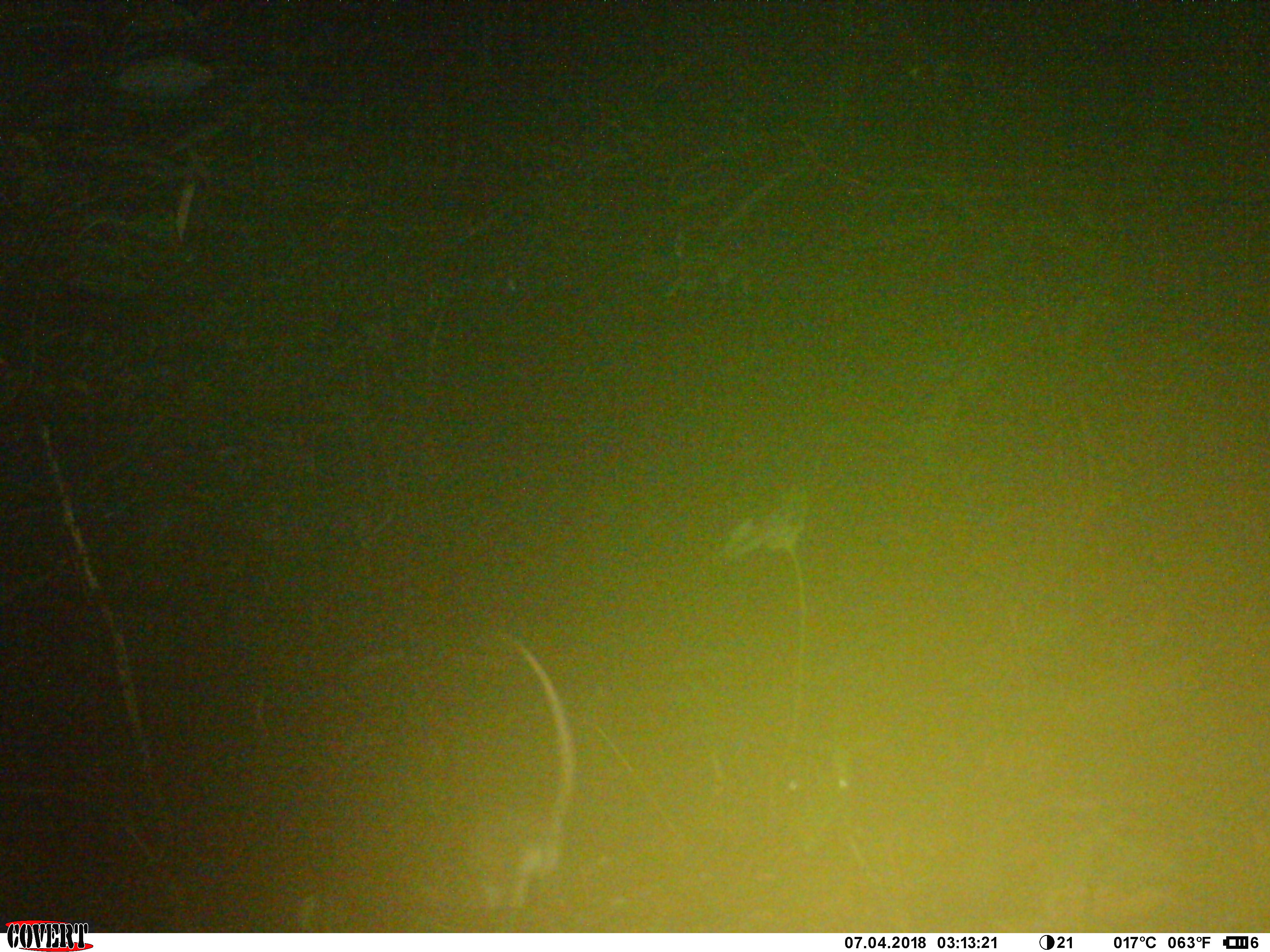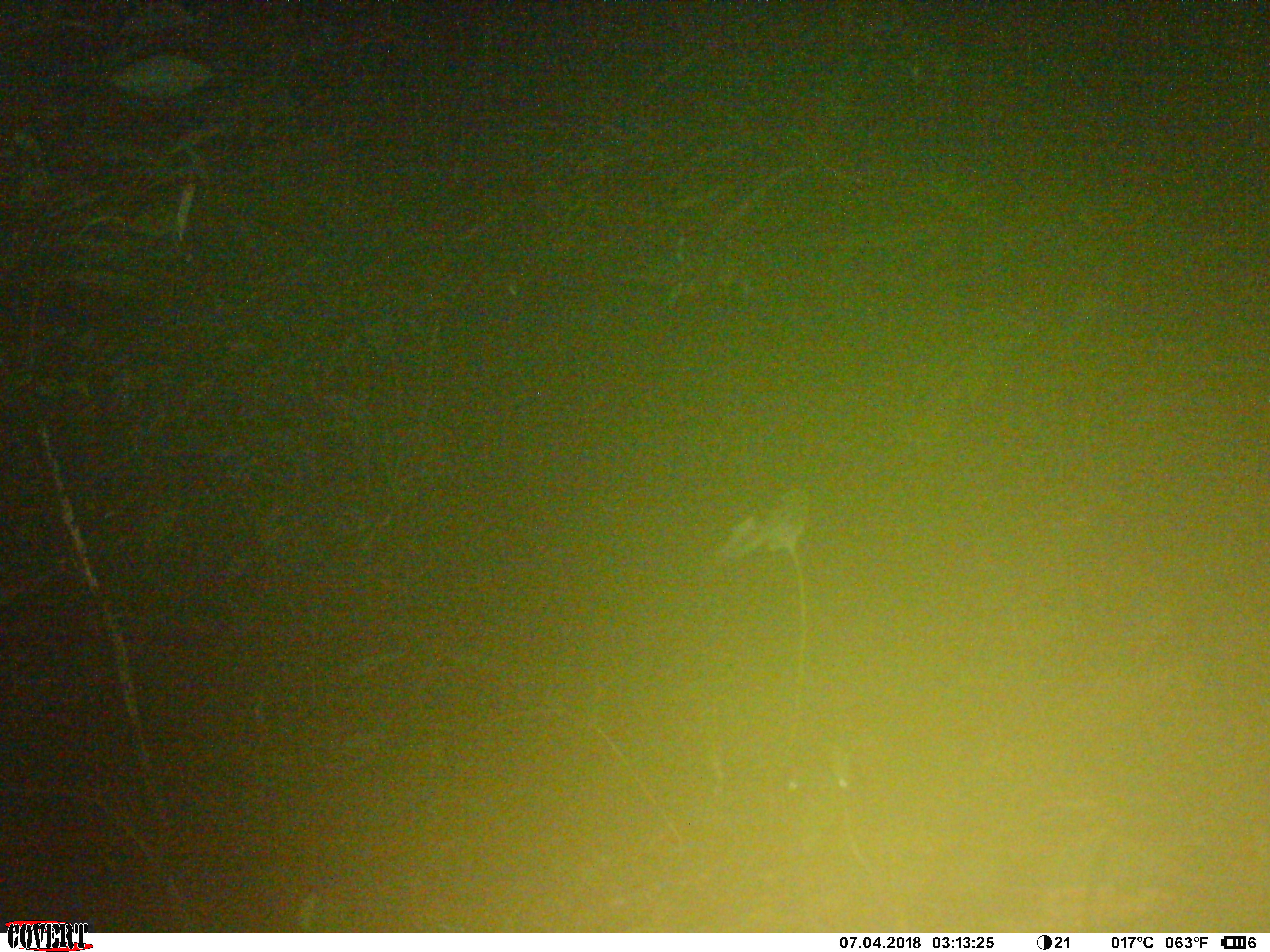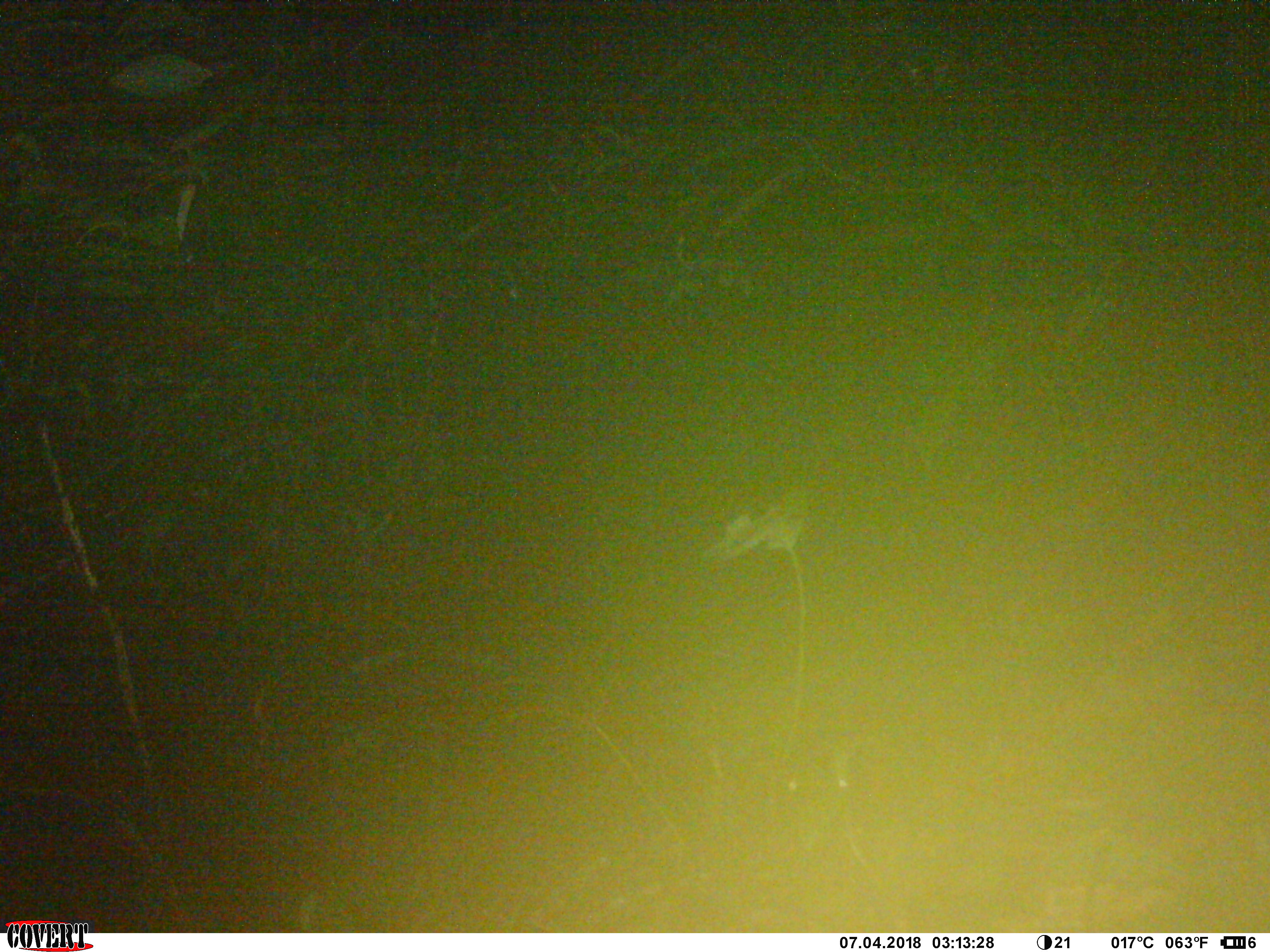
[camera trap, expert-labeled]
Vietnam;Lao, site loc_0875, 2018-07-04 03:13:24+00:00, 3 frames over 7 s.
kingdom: Animalia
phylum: Chordata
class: Mammalia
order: Rodentia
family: Muridae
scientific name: Muridae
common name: old-world mice and rats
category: unidentified murid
Unidentified murid (old-world mice and rats) (Muridae). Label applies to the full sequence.